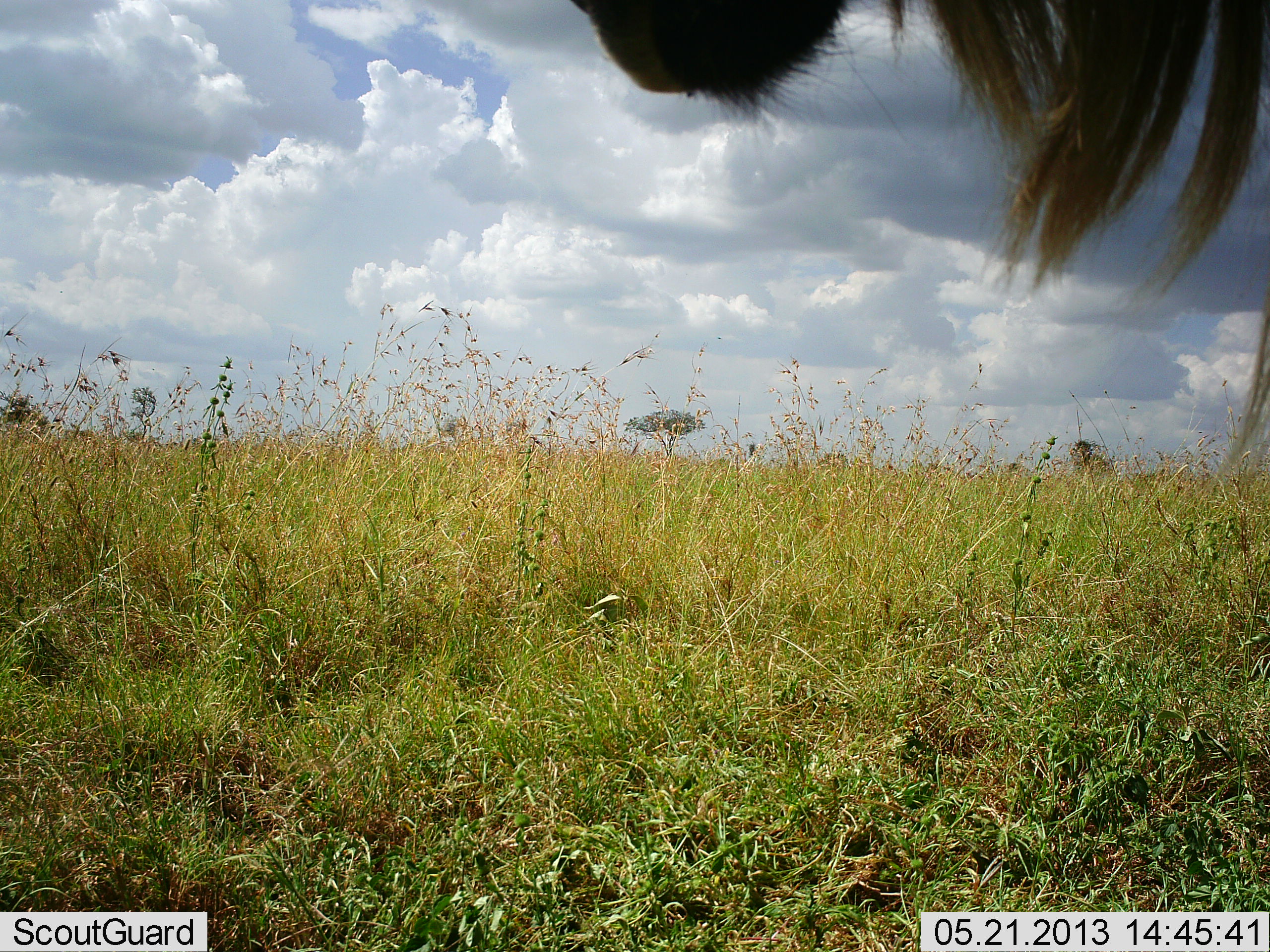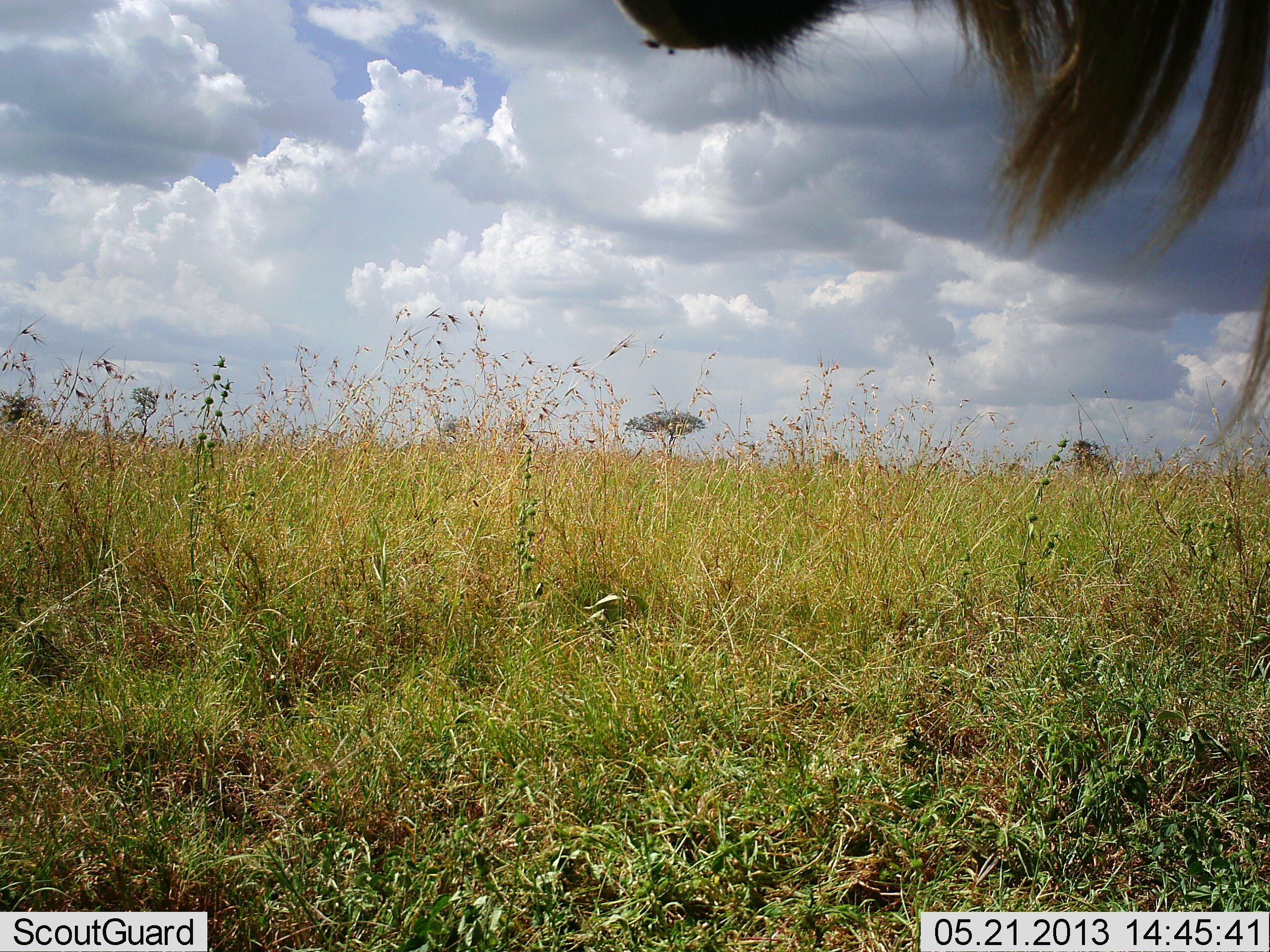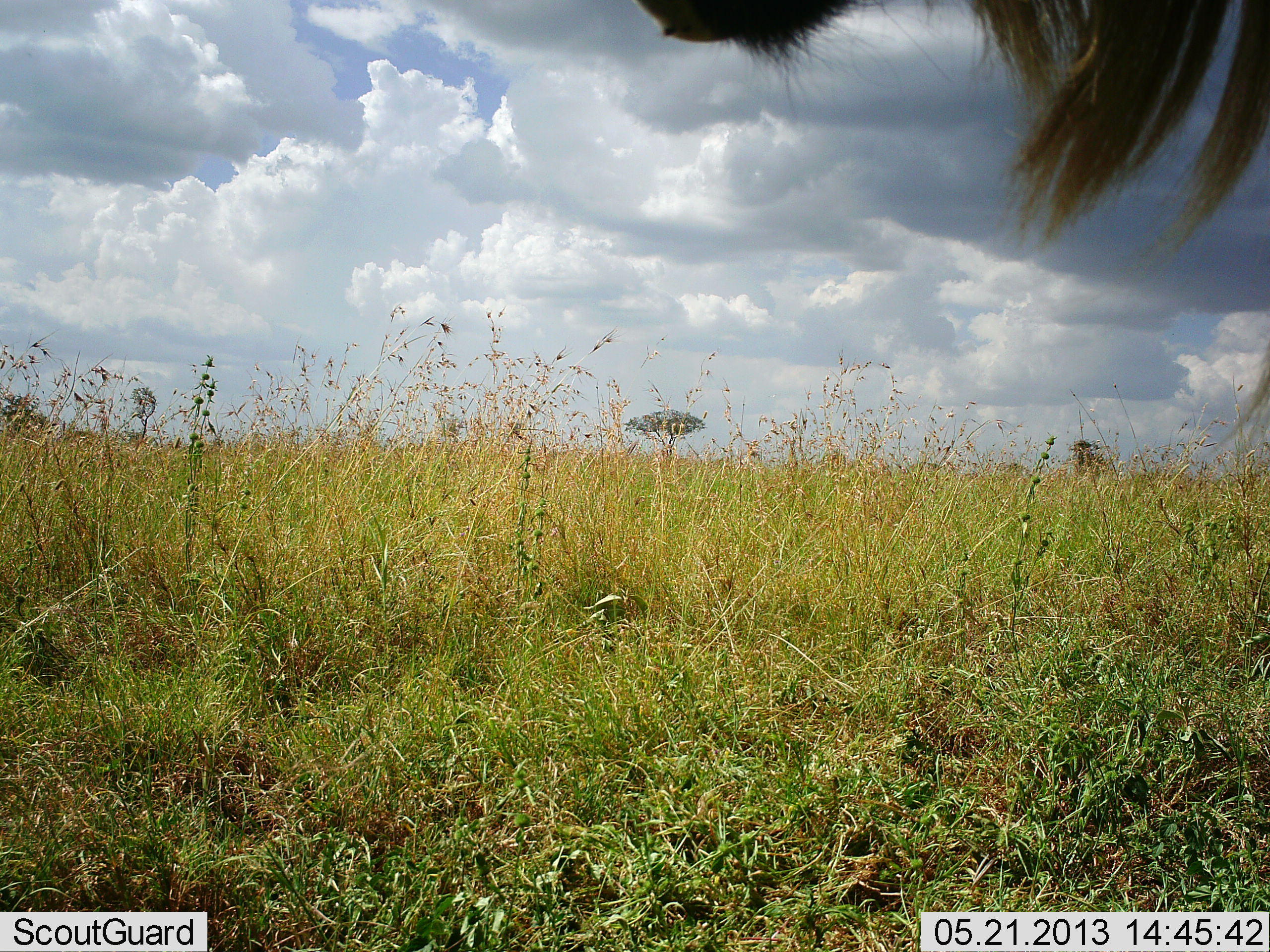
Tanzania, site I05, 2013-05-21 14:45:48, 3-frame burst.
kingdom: Animalia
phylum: Chordata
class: Mammalia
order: Artiodactyla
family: Bovidae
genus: Connochaetes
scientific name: Connochaetes taurinus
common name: blue wildebeest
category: wildebeest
Wildebeest (blue wildebeest) (Connochaetes taurinus), count 1. Behavior (volunteer vote fractions): standing 100%, resting 0%, moving 0%, interacting 0%. Young present (vote fraction): 0%. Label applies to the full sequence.